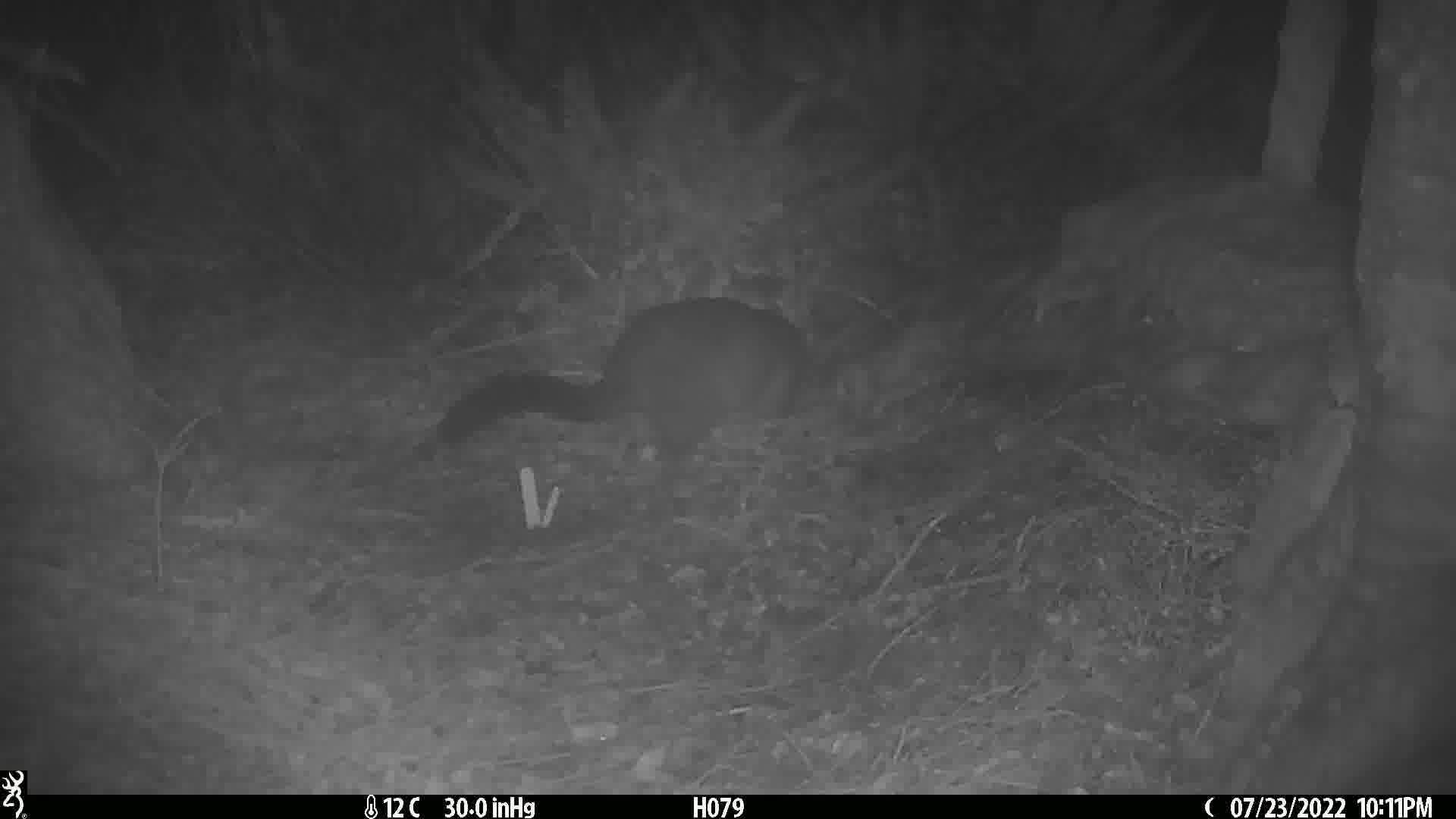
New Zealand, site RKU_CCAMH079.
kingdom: Animalia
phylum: Chordata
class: Mammalia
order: Diprotodontia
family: Phalangeridae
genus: Trichosurus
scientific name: Trichosurus vulpecula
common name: common brushtail possum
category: possum